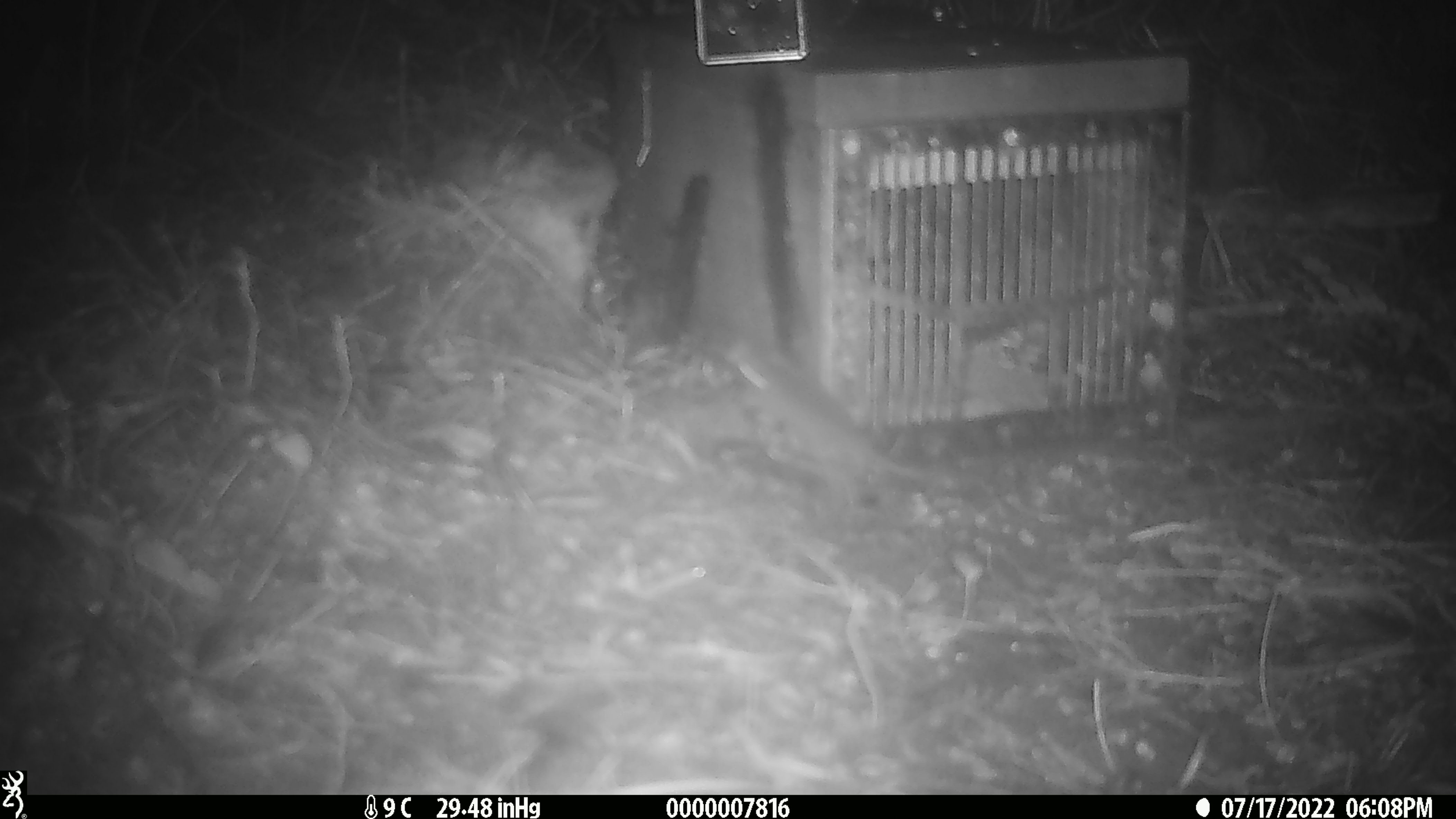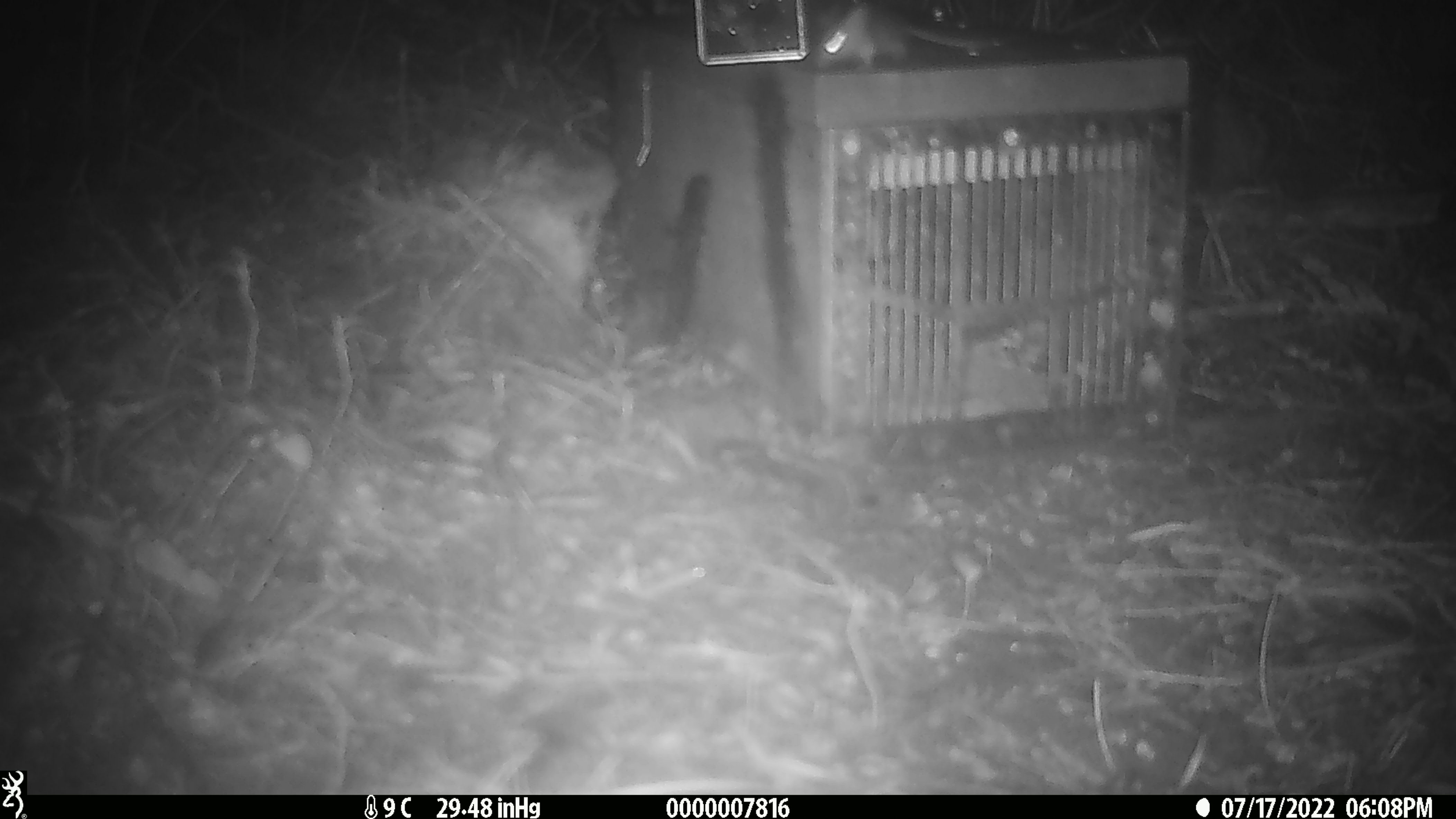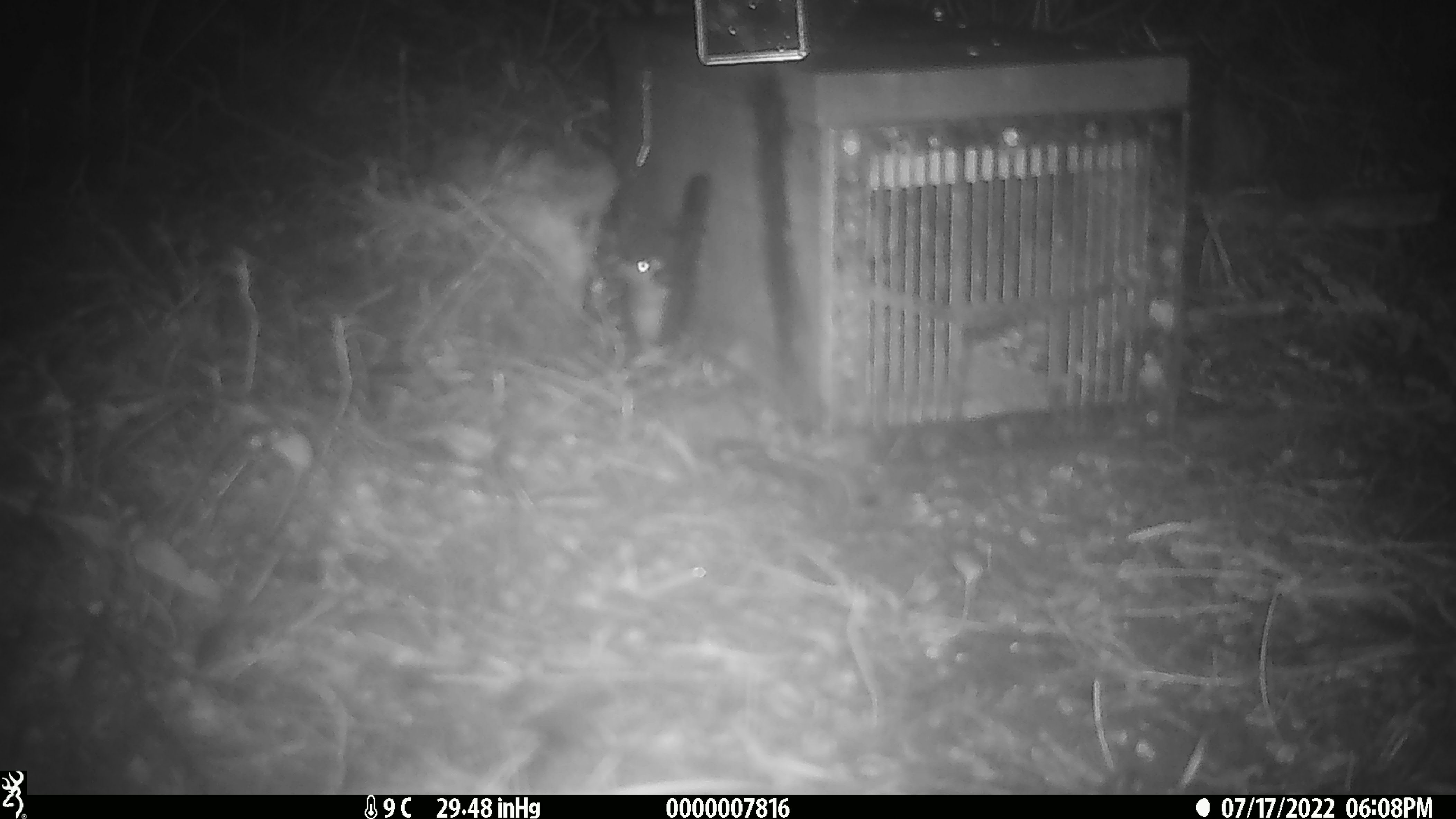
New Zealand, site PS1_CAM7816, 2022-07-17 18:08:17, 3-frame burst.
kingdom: Animalia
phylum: Chordata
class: Mammalia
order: Rodentia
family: Muridae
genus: Mus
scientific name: Mus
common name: mouse